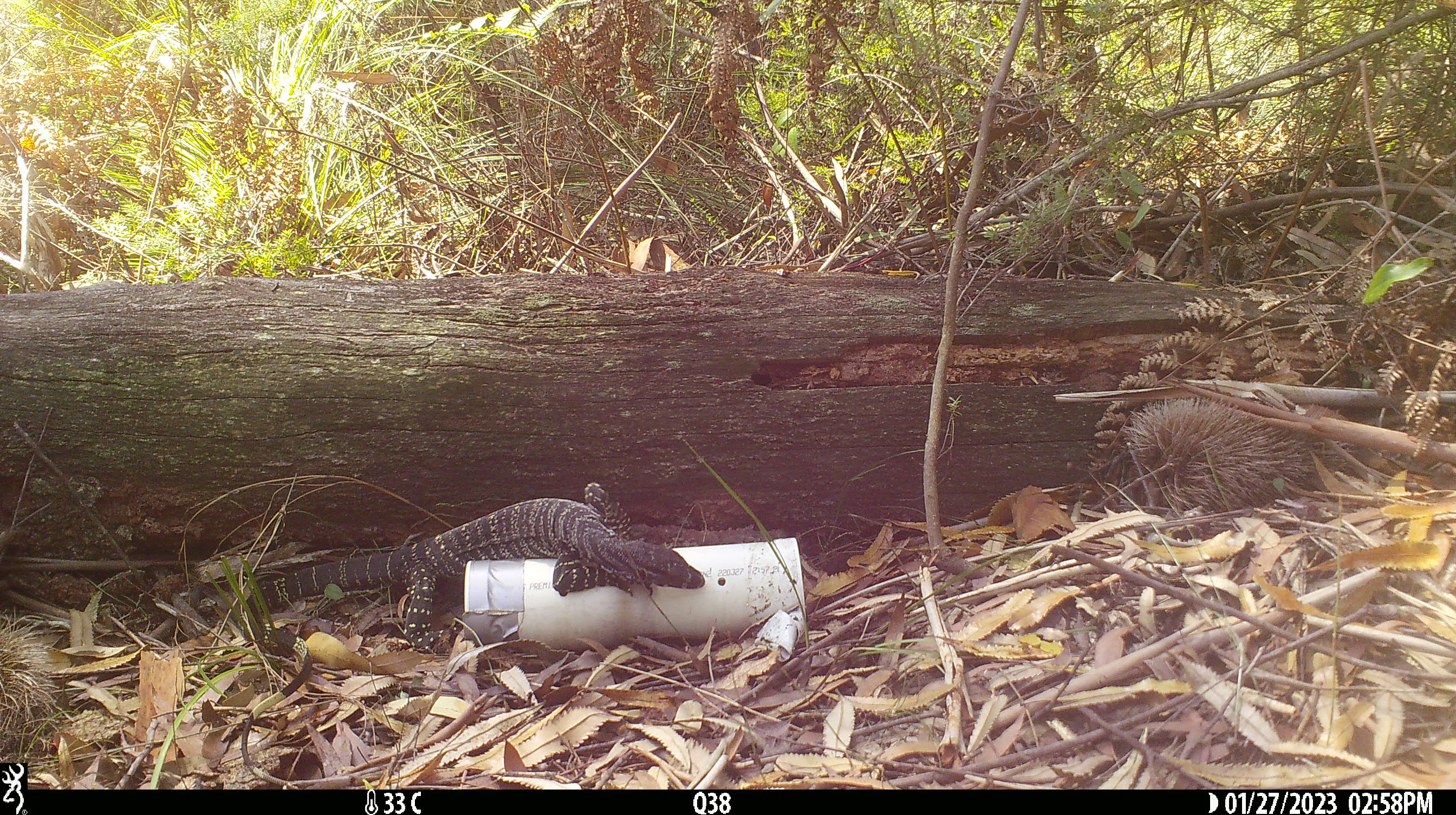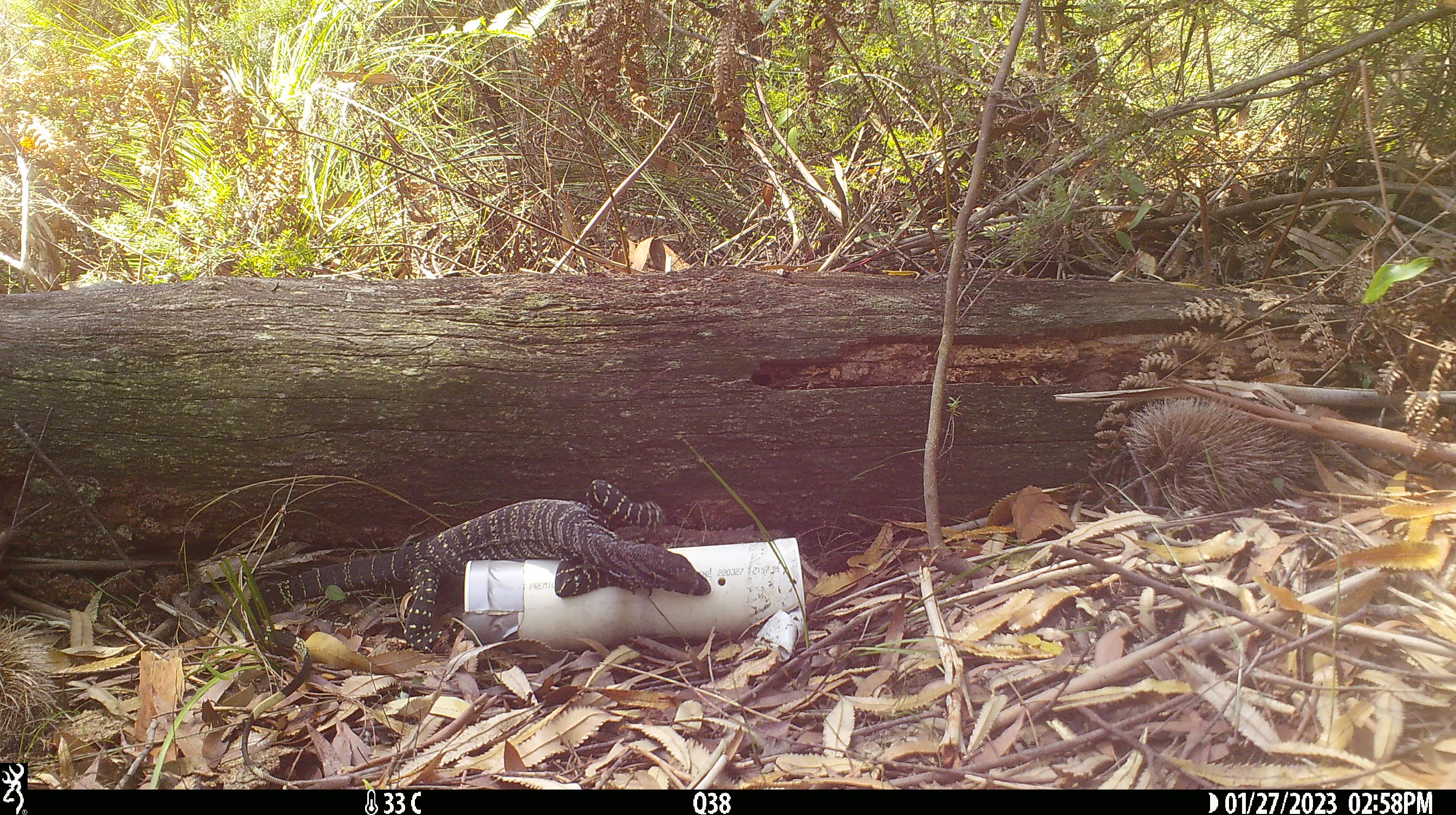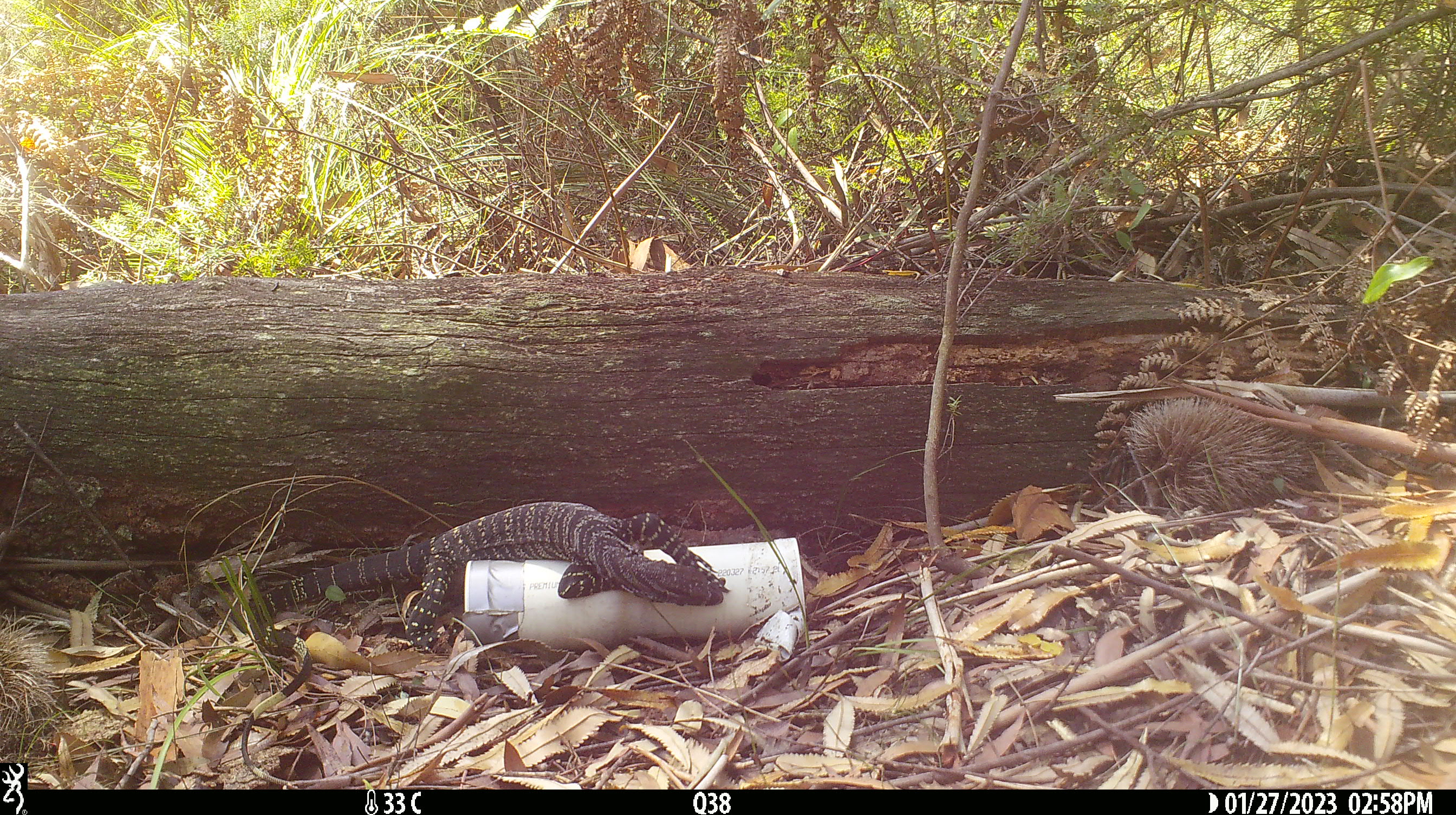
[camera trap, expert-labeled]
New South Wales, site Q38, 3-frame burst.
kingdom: Animalia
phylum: Chordata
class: Reptilia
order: Squamata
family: Varanidae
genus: Varanus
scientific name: Varanus varius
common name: lace monitor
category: goanna